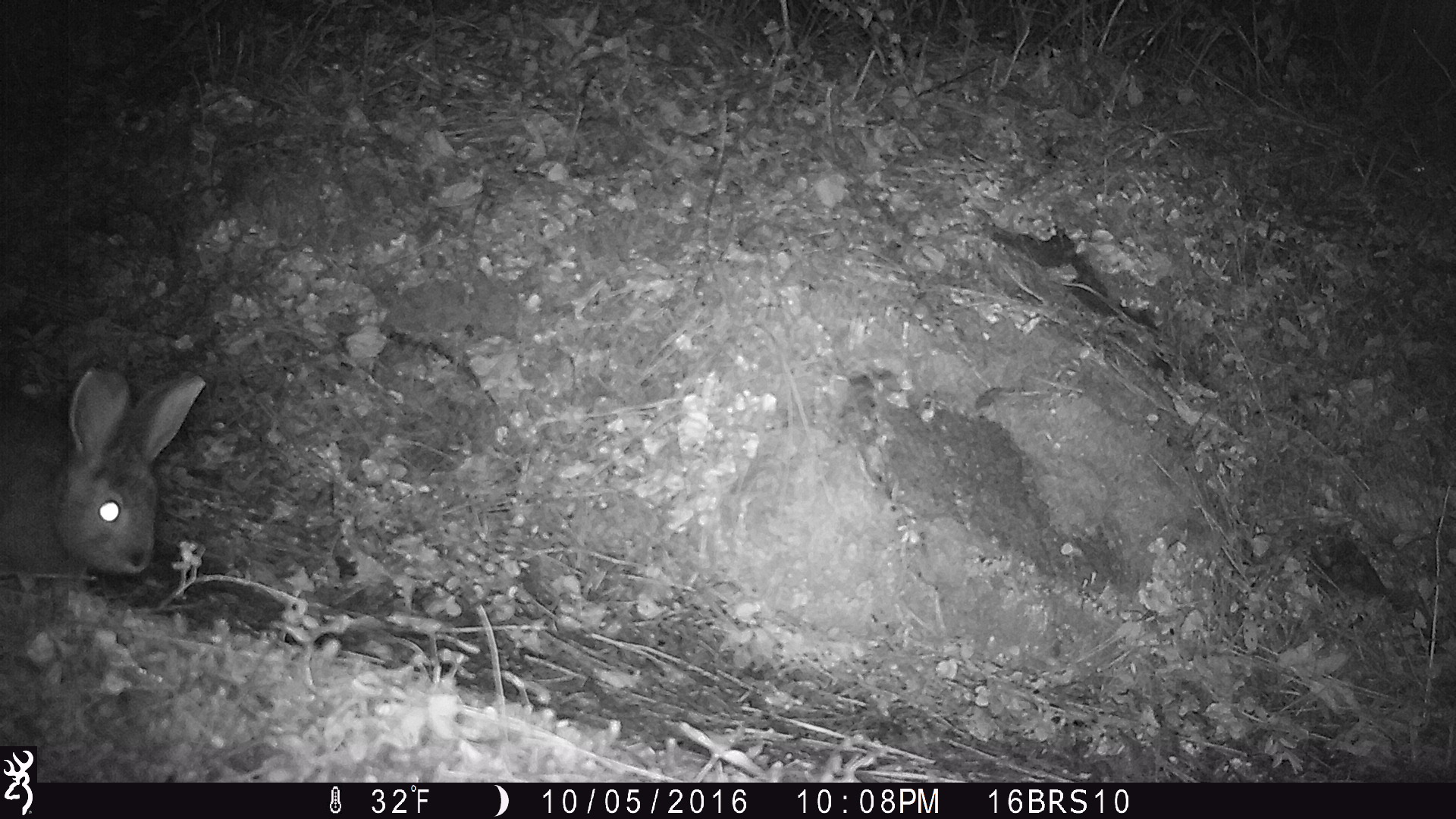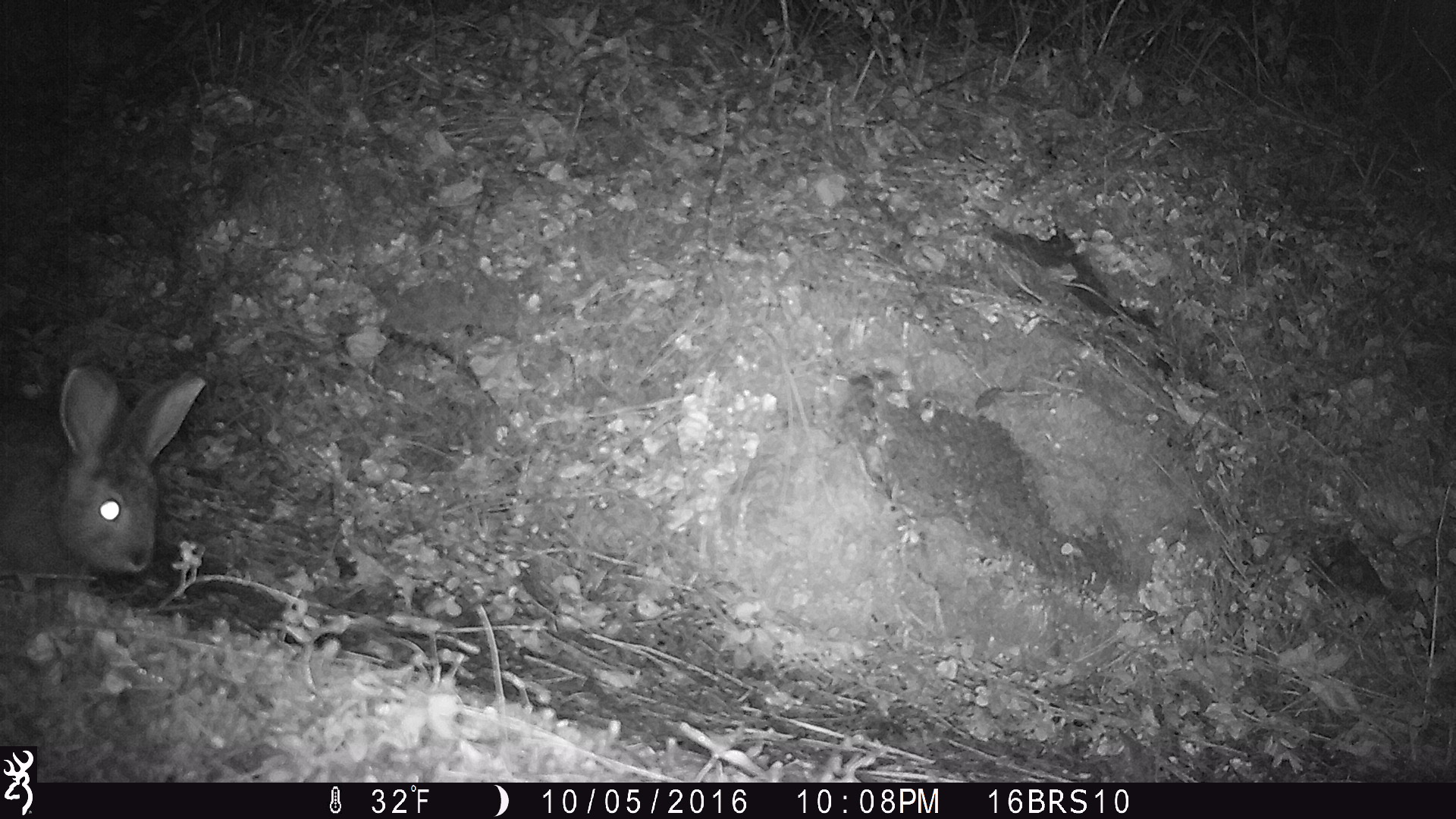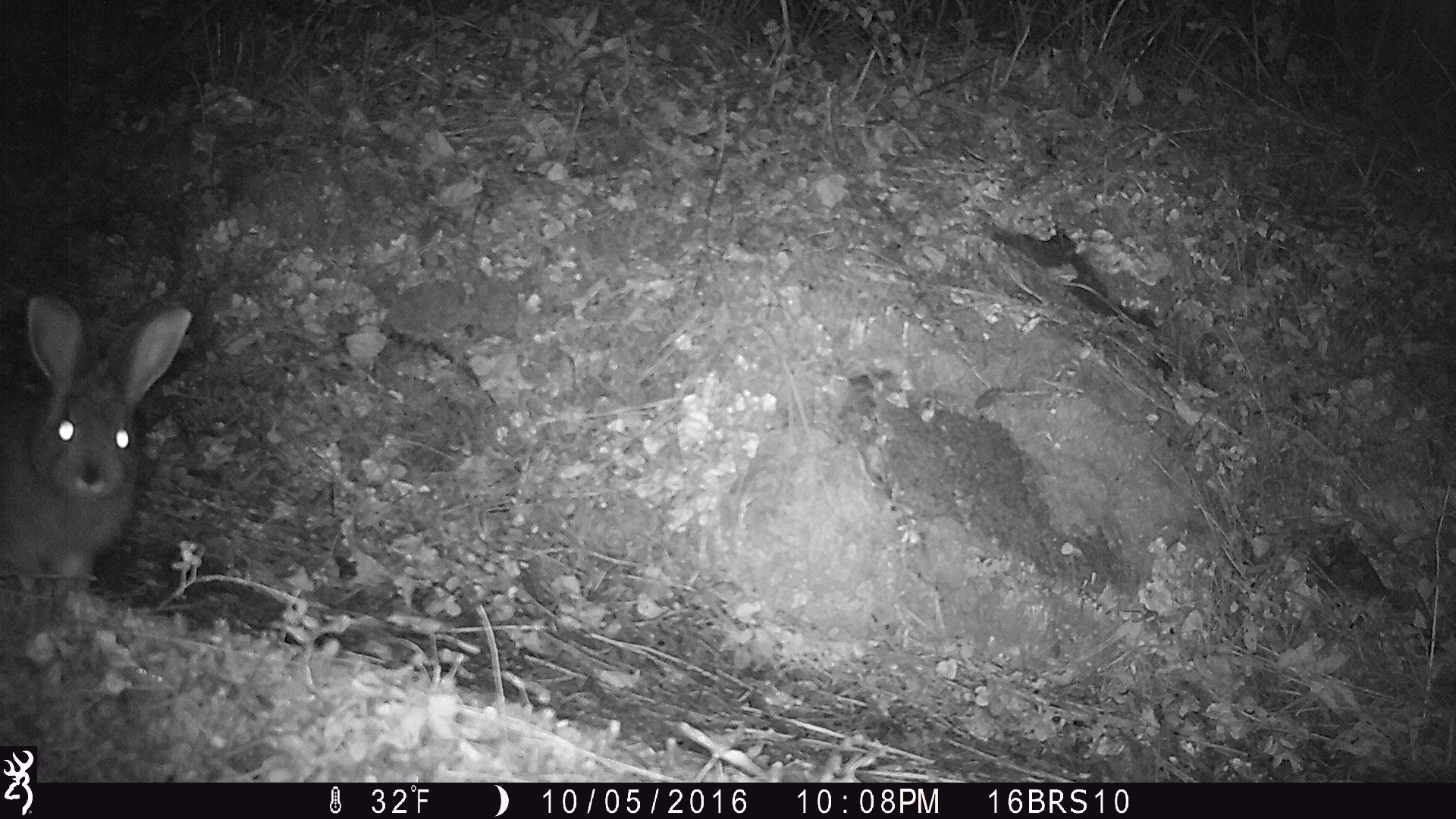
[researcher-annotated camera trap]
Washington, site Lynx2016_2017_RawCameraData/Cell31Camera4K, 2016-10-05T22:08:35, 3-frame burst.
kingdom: Animalia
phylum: Chordata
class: Mammalia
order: Lagomorpha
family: Leporidae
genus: Lepus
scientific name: Lepus americanus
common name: snowshoe hare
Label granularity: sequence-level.